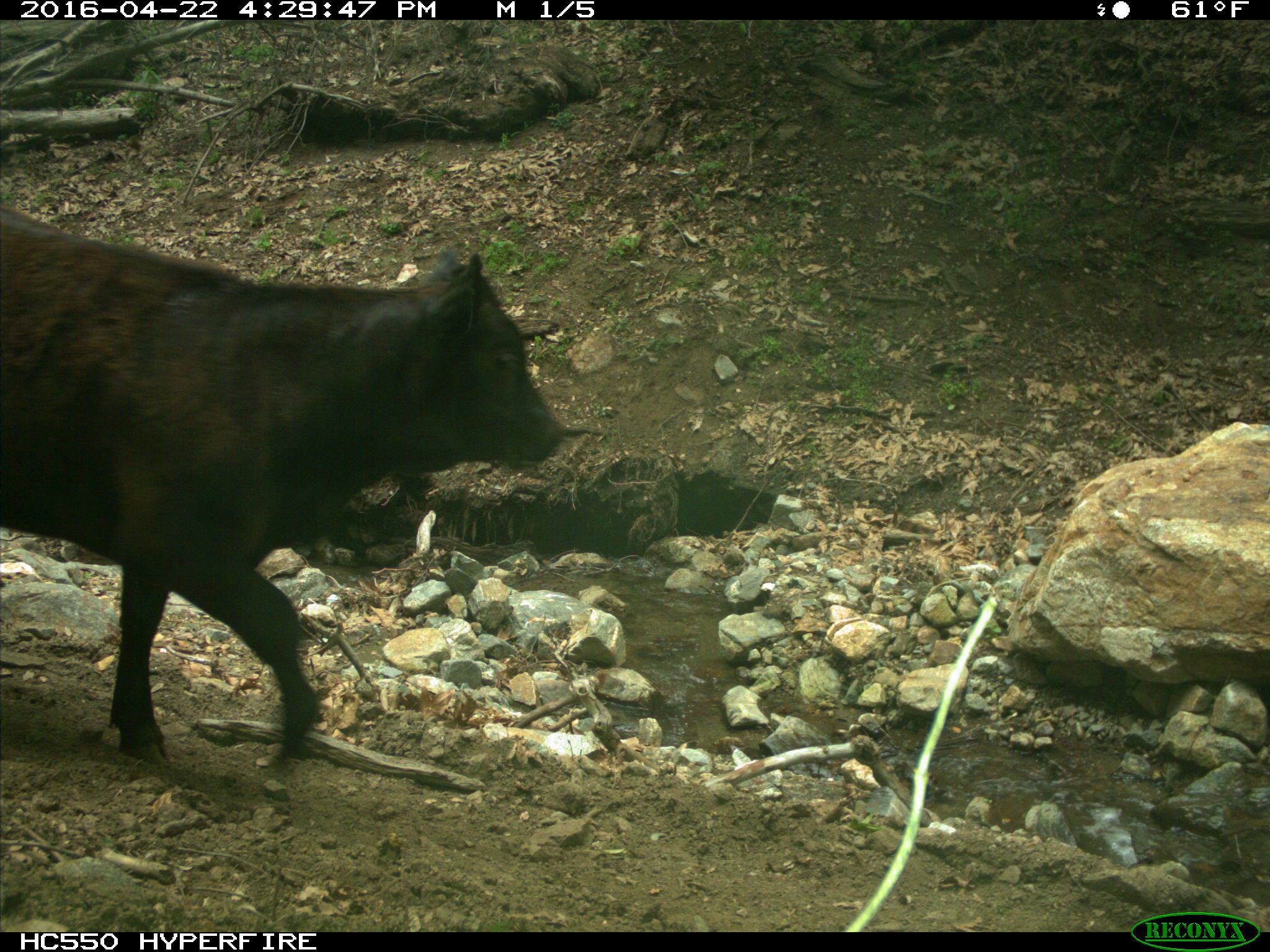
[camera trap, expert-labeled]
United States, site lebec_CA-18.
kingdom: Animalia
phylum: Chordata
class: Mammalia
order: Artiodactyla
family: Bovidae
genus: Bos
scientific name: Bos taurus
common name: domestic cow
Bos taurus (domestic cow).